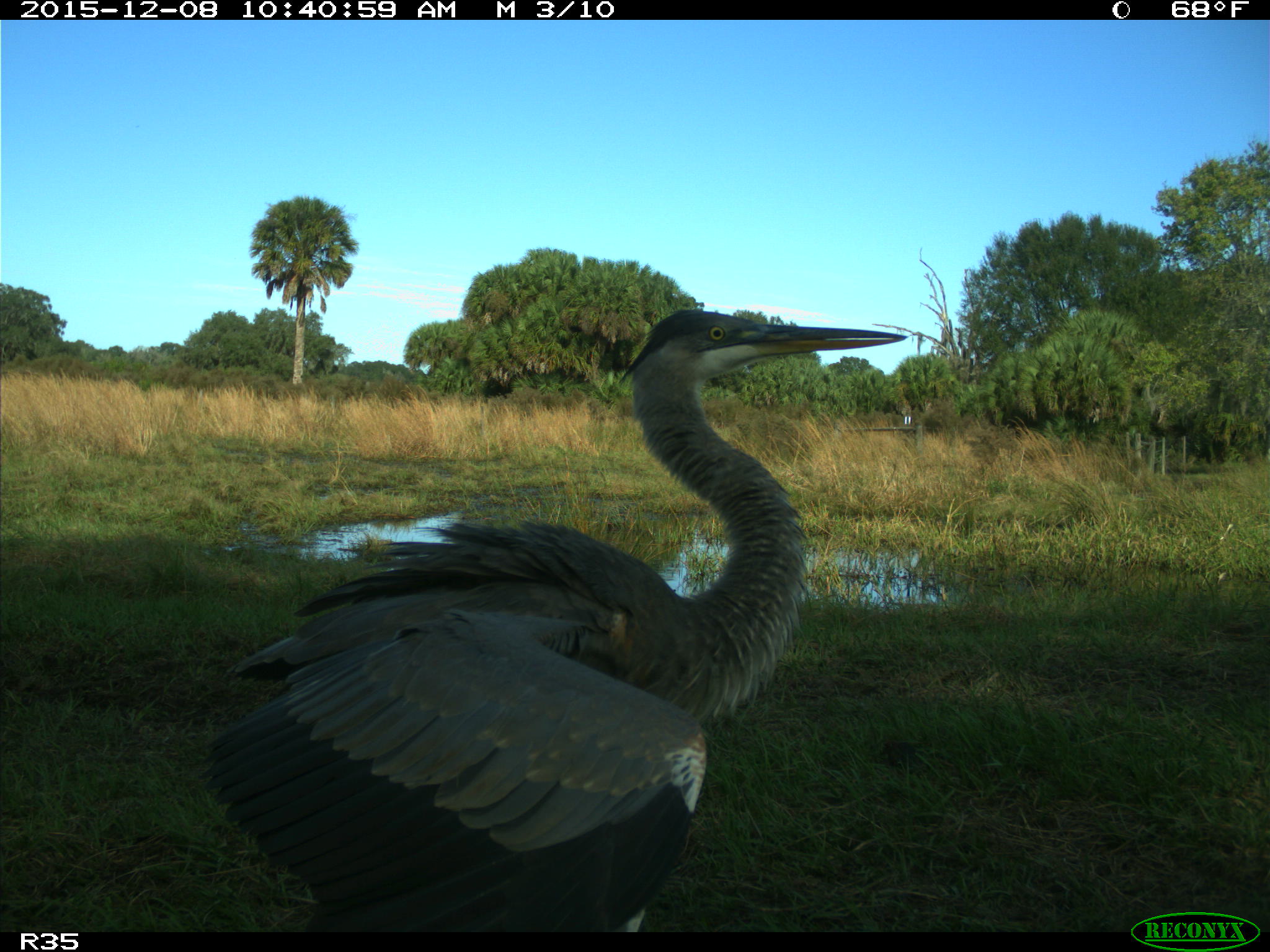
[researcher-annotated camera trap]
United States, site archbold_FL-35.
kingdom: Animalia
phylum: Chordata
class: Aves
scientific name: Aves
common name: birds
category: unidentified bird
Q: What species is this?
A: Unidentified bird (birds) (Aves).